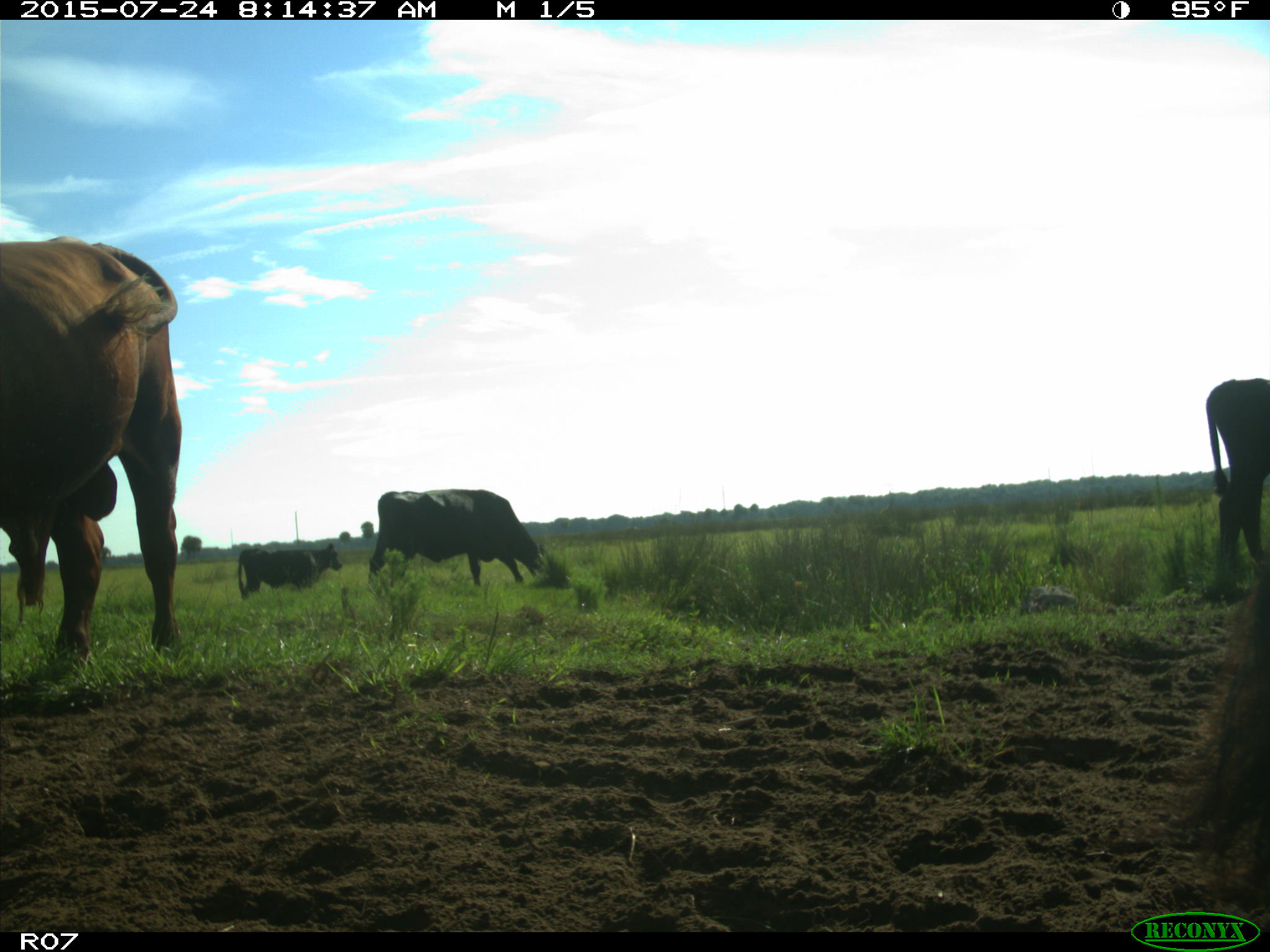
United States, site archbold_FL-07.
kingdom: Animalia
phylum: Chordata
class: Mammalia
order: Artiodactyla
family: Bovidae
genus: Bos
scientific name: Bos taurus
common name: domestic cow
Bos taurus (domestic cow).